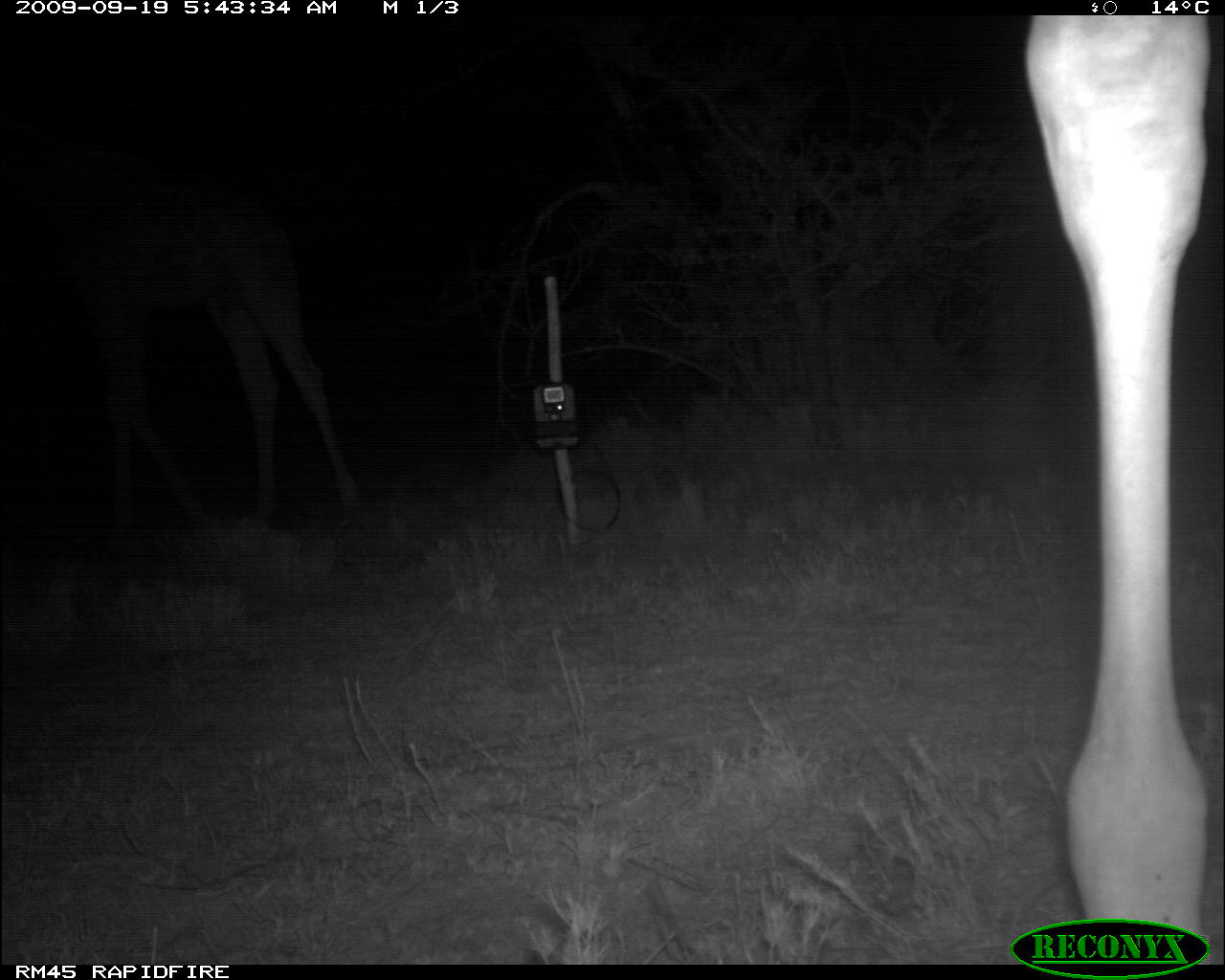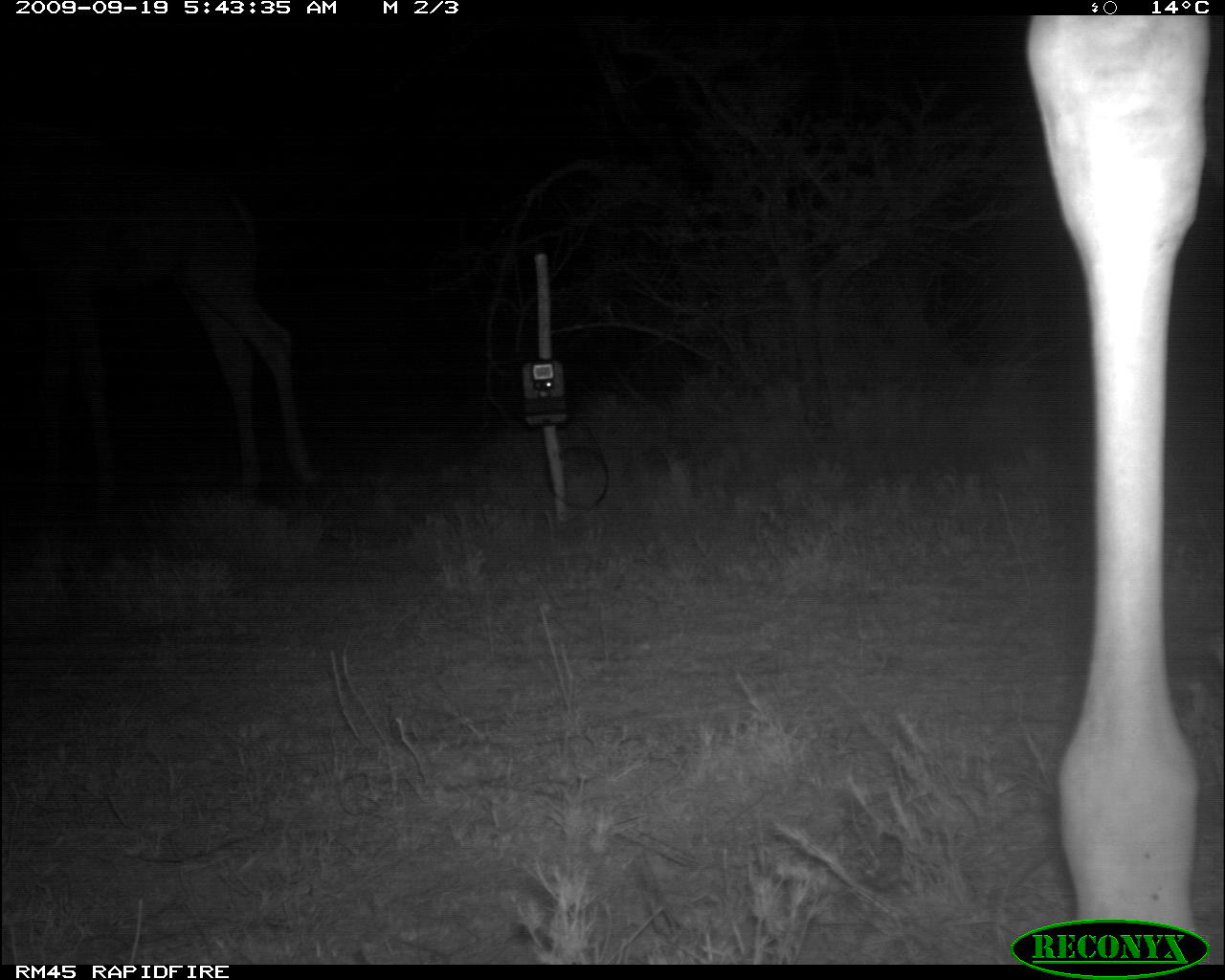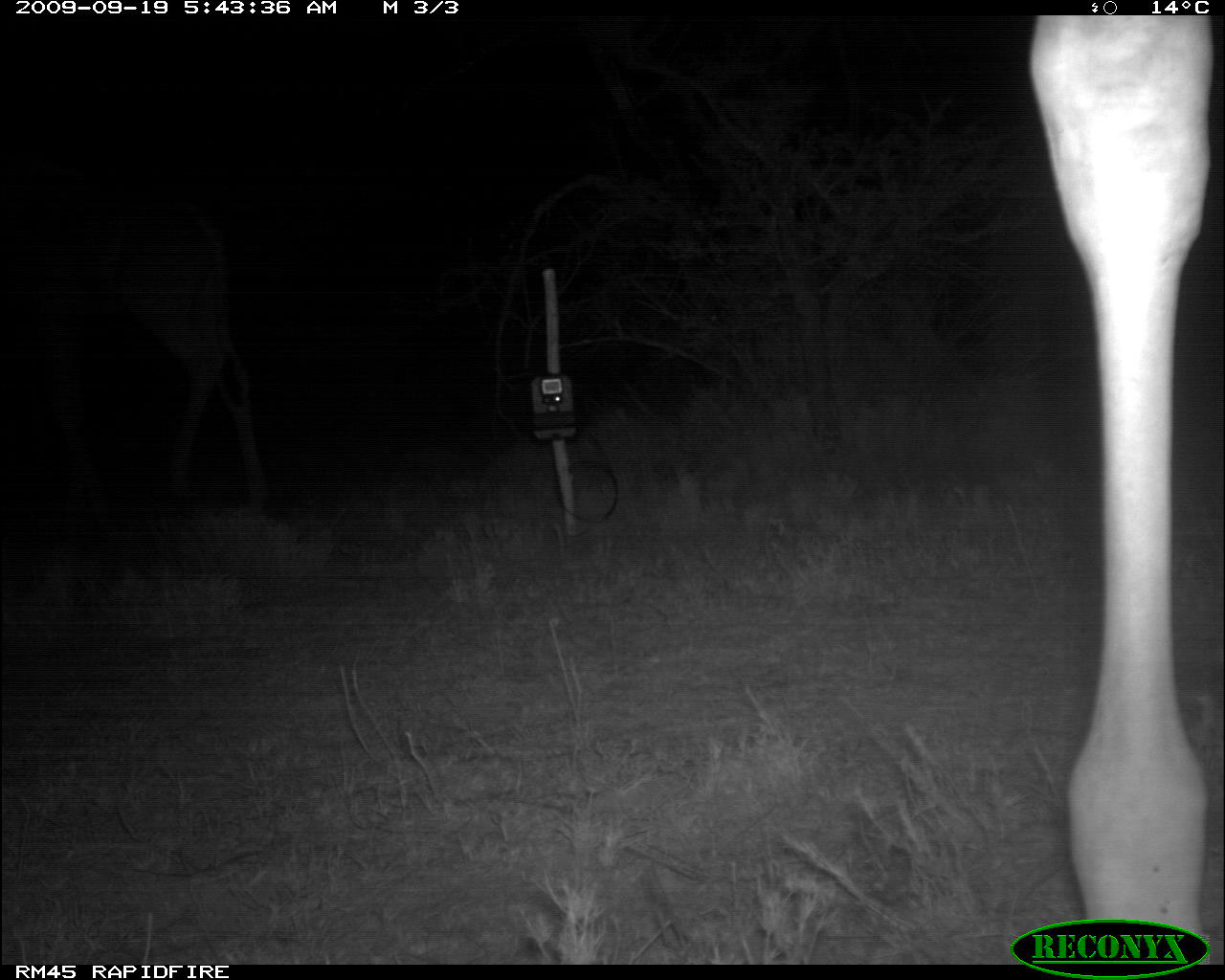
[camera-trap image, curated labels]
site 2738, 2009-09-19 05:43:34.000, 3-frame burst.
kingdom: Animalia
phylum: Chordata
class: Mammalia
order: Artiodactyla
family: Giraffidae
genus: Giraffa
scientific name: Giraffa camelopardalis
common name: giraffe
Giraffa camelopardalis (giraffe), count 2.